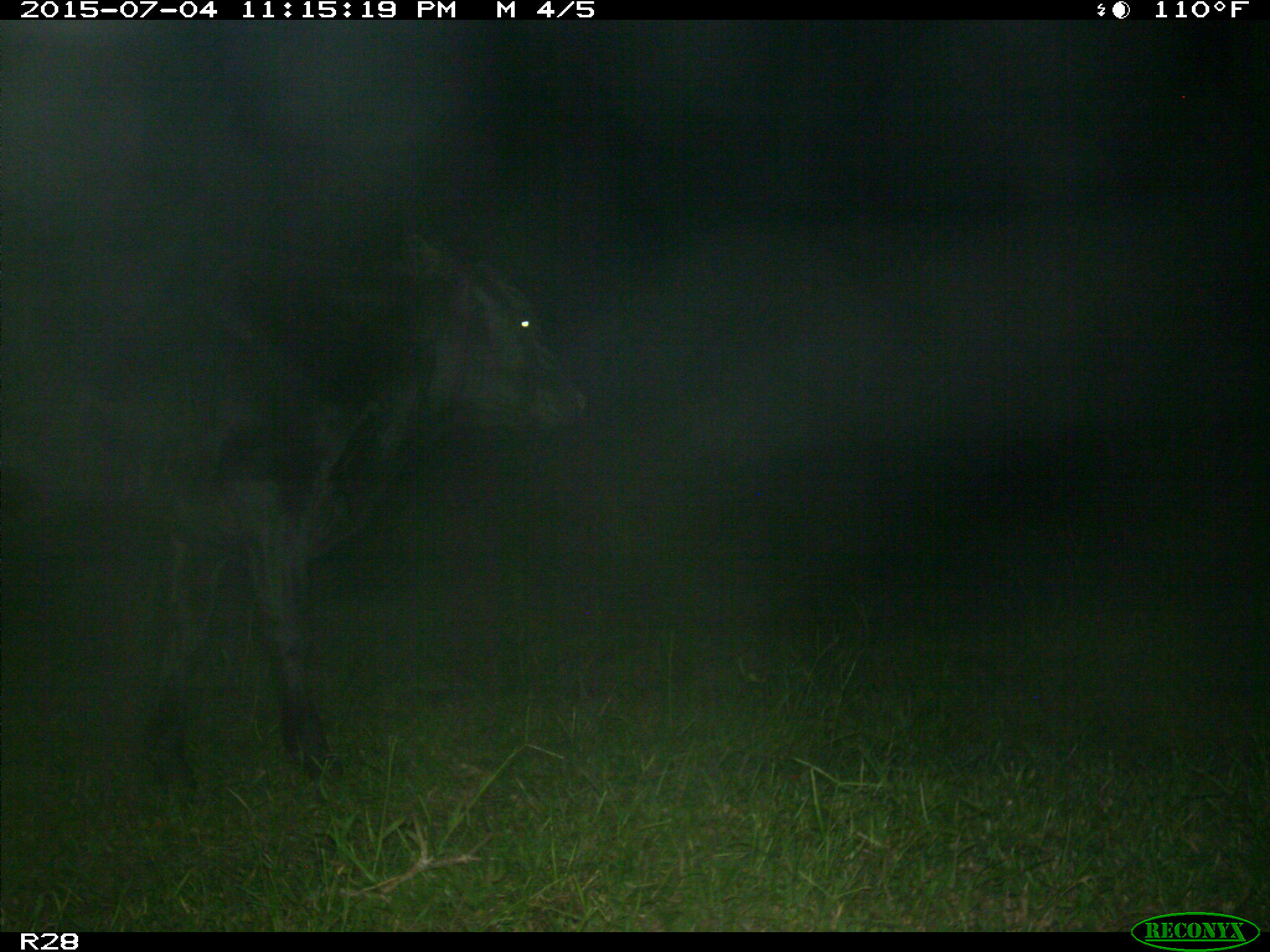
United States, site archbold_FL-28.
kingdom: Animalia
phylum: Chordata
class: Mammalia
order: Artiodactyla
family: Bovidae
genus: Bos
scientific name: Bos taurus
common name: domestic cow